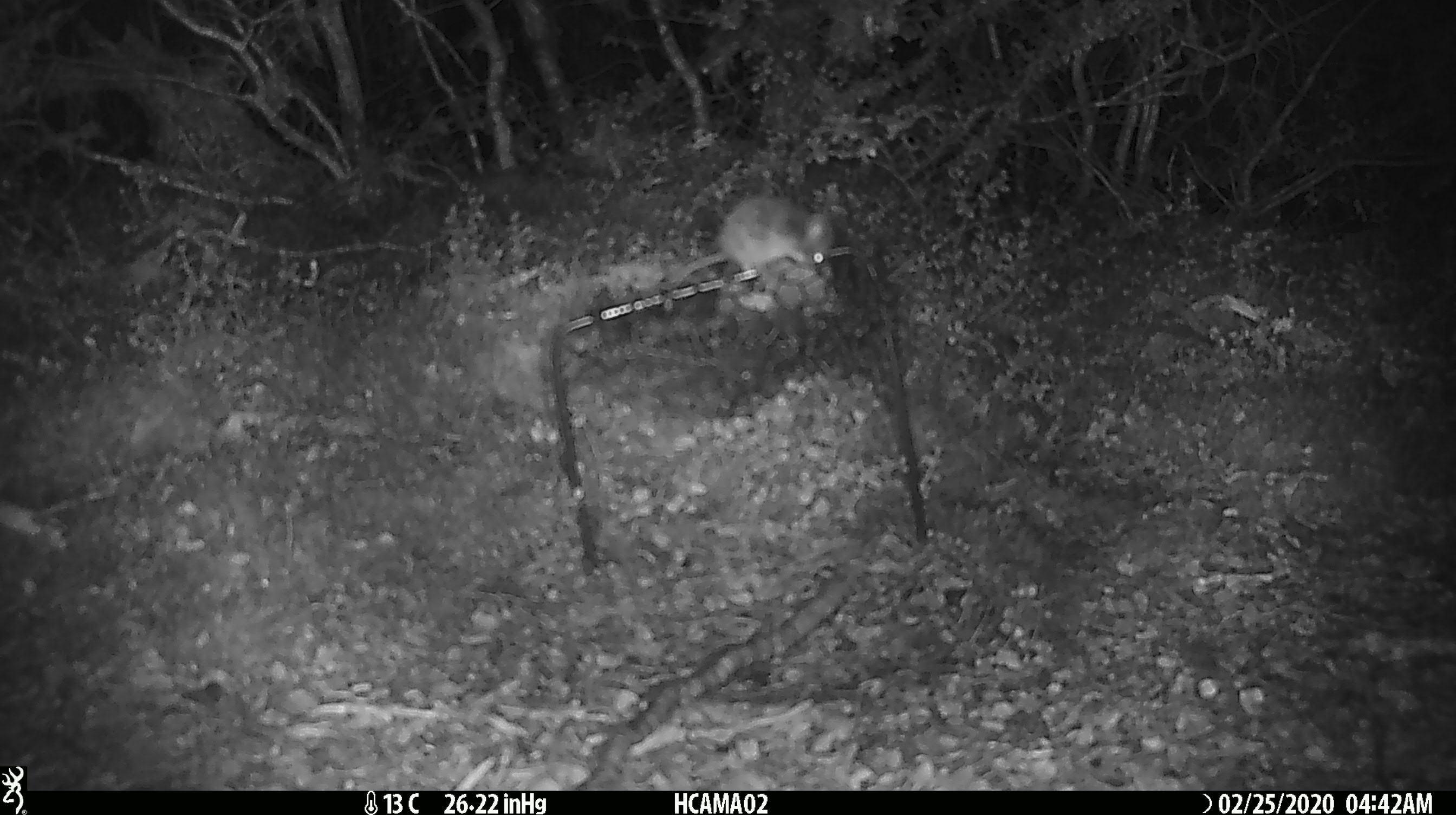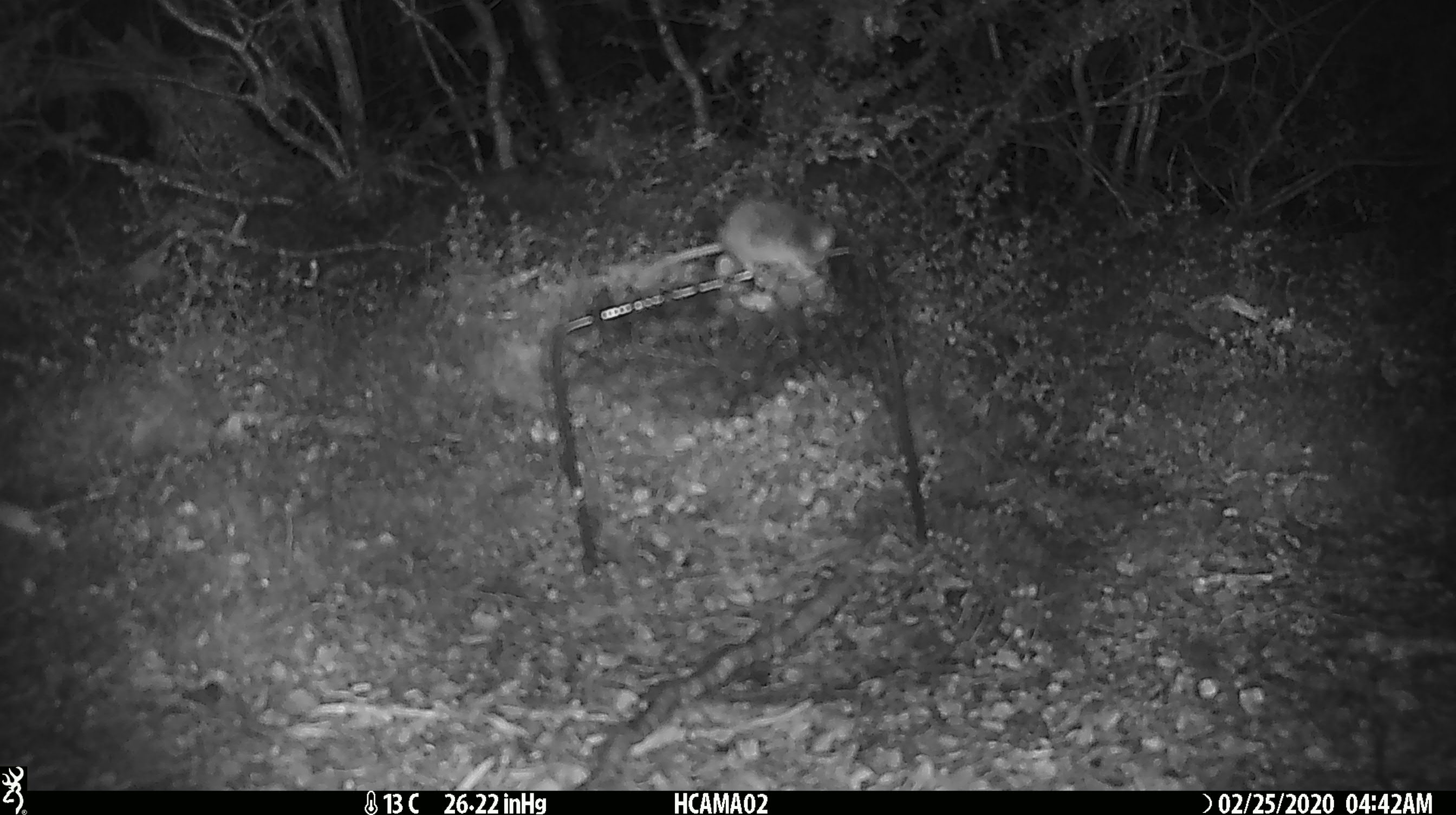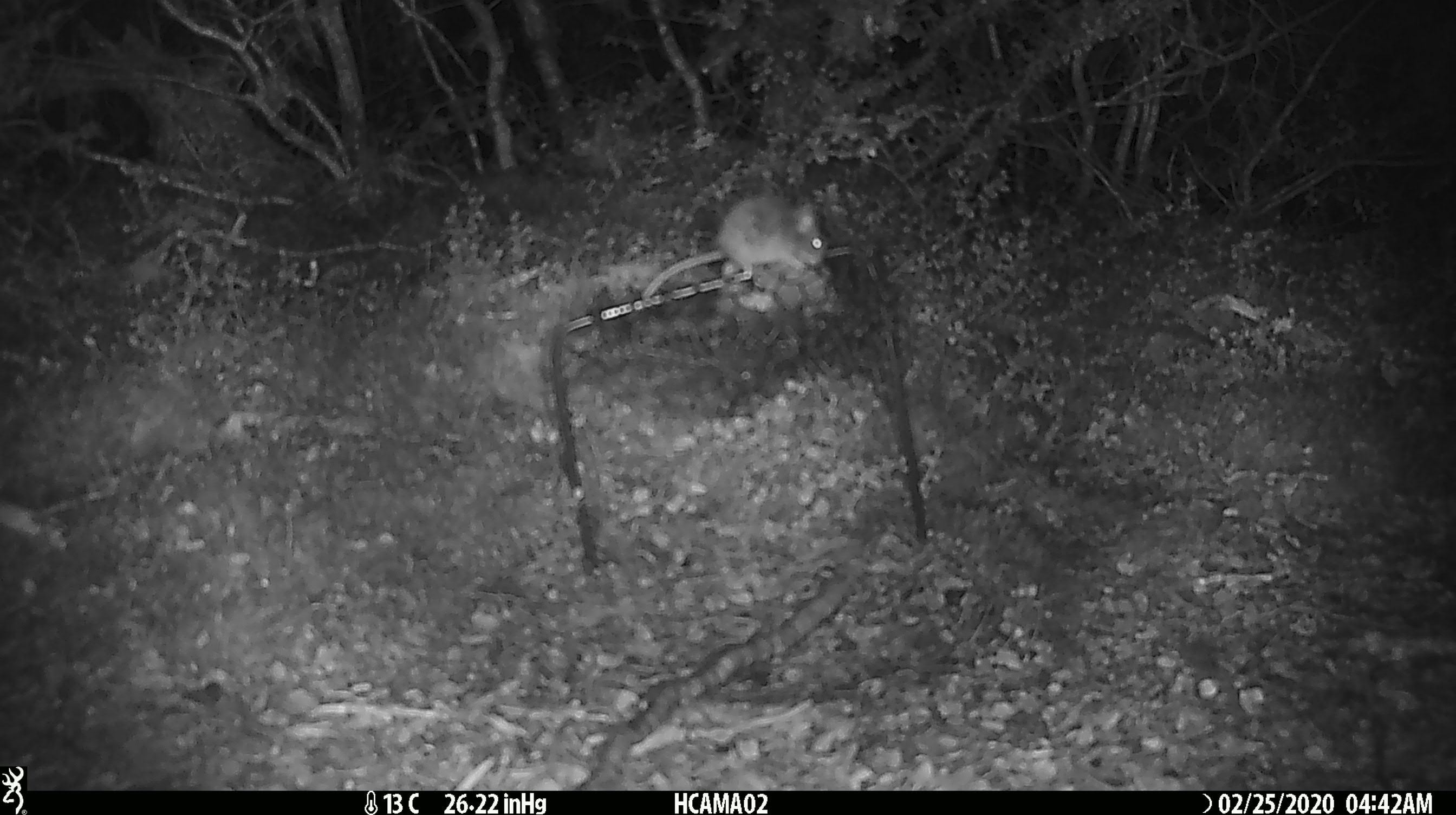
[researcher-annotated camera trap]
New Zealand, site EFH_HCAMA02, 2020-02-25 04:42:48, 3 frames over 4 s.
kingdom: Animalia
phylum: Chordata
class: Mammalia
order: Rodentia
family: Muridae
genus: Mus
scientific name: Mus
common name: mouse